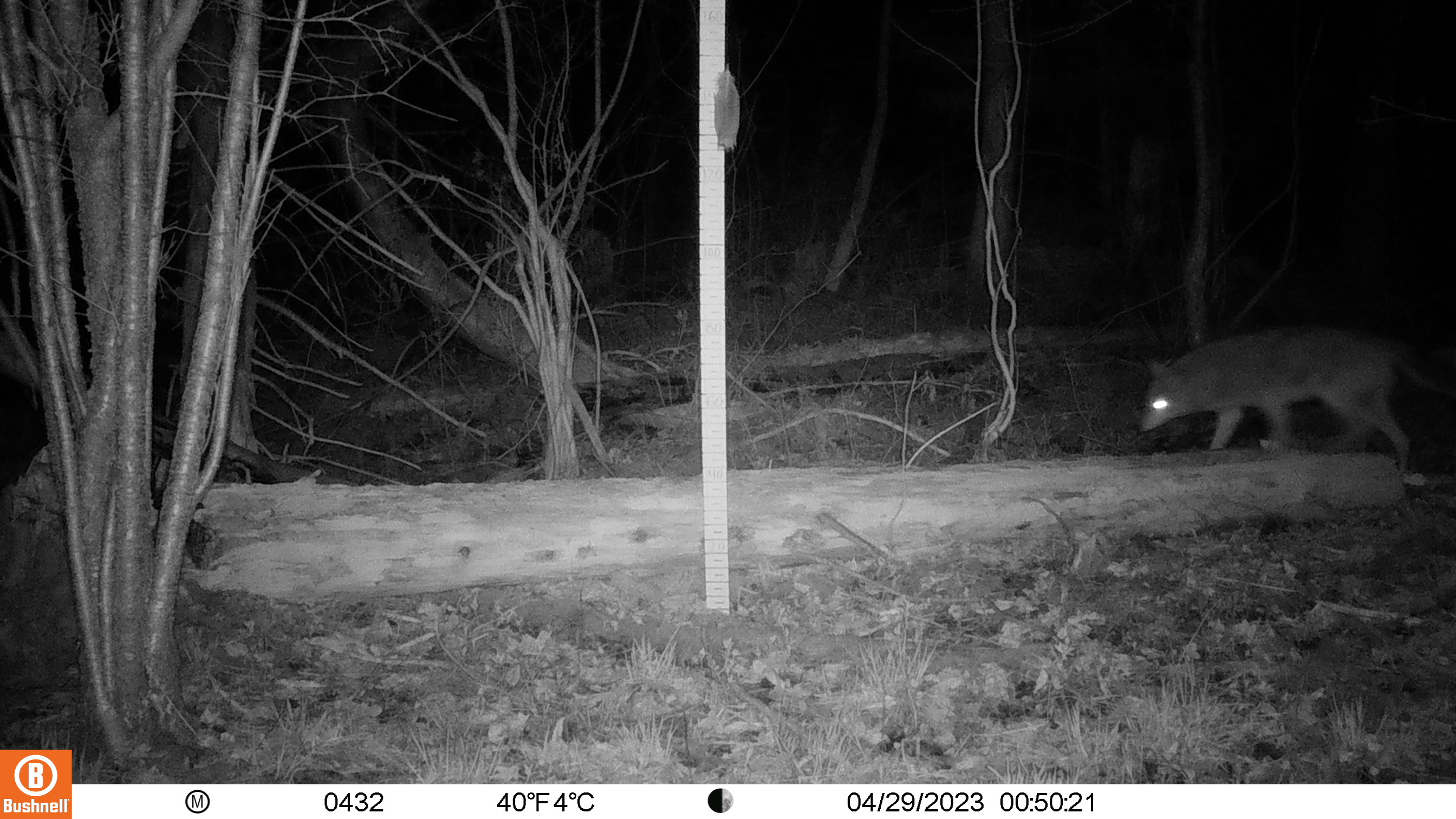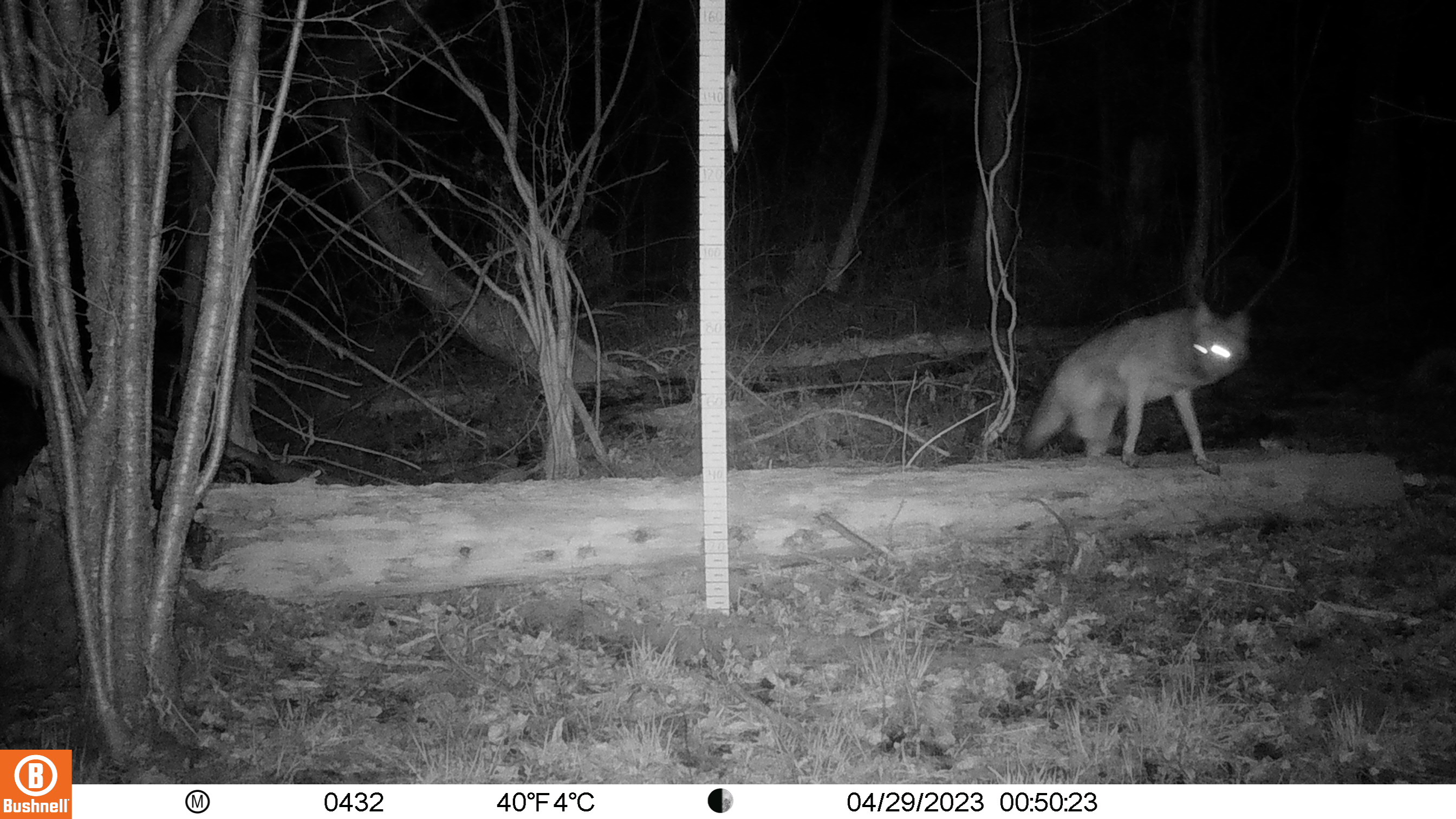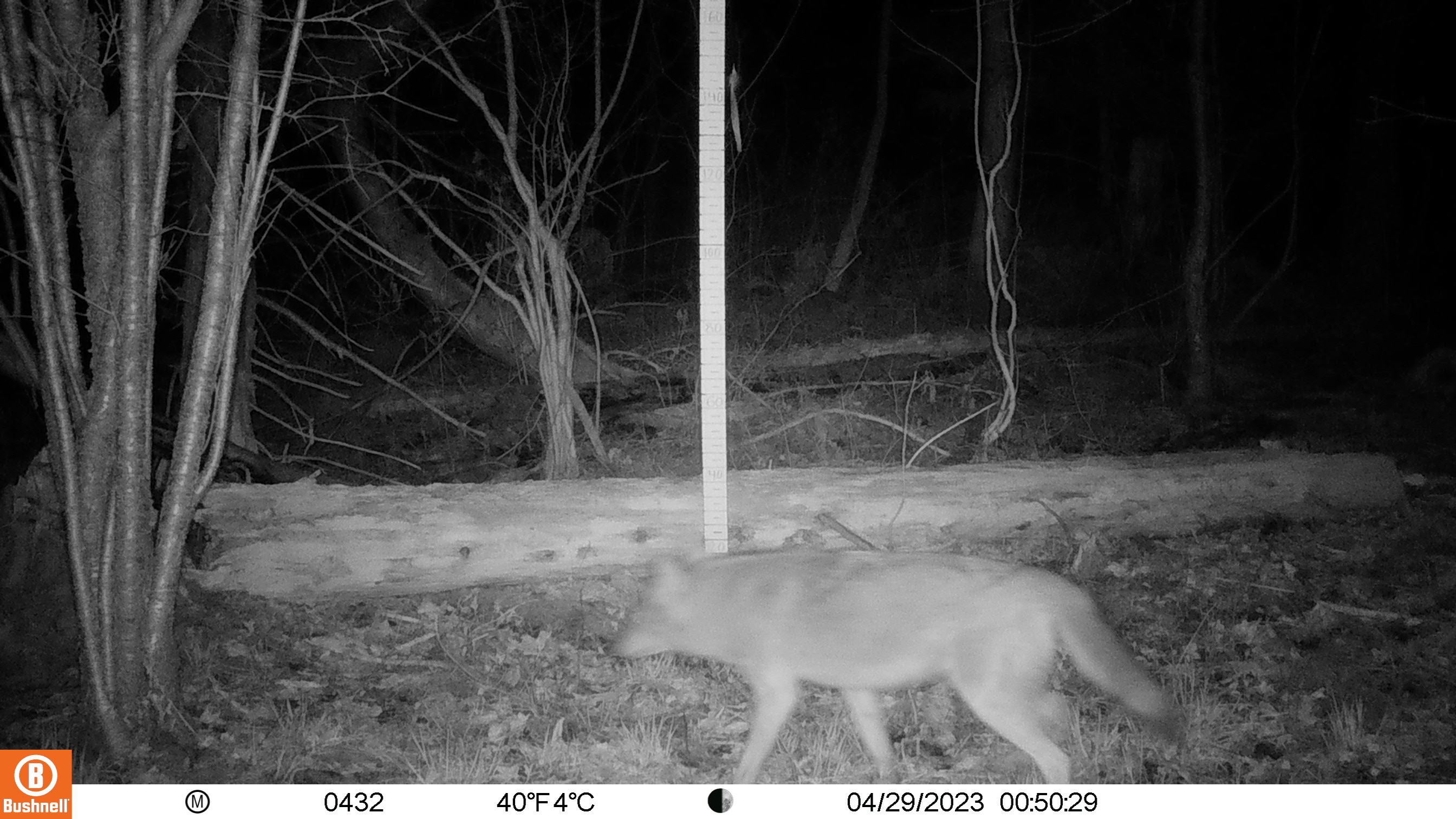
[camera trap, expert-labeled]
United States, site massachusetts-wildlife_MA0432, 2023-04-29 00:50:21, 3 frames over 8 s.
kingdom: Animalia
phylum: Chordata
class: Mammalia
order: Carnivora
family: Canidae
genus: Canis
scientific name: Canis latrans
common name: coyote